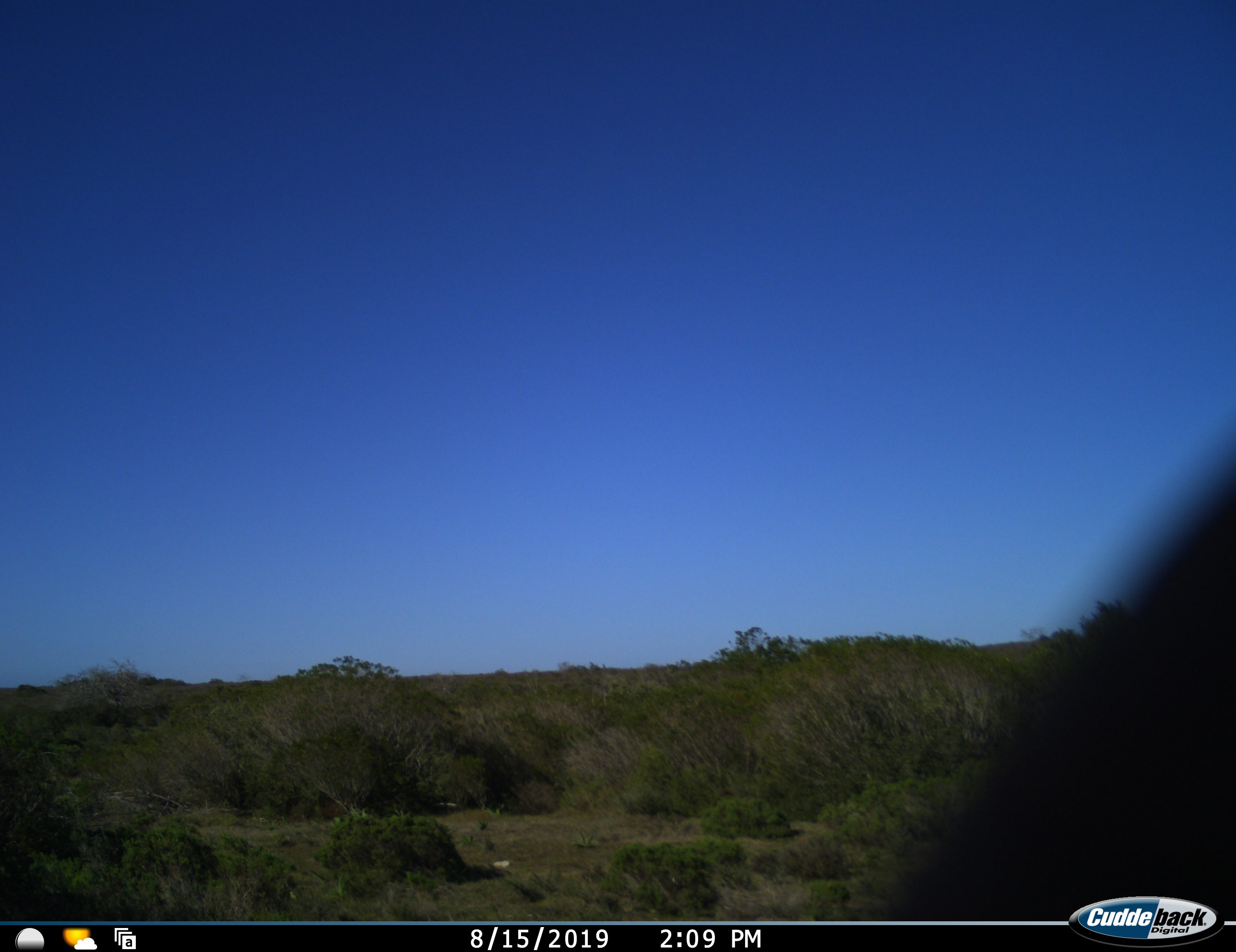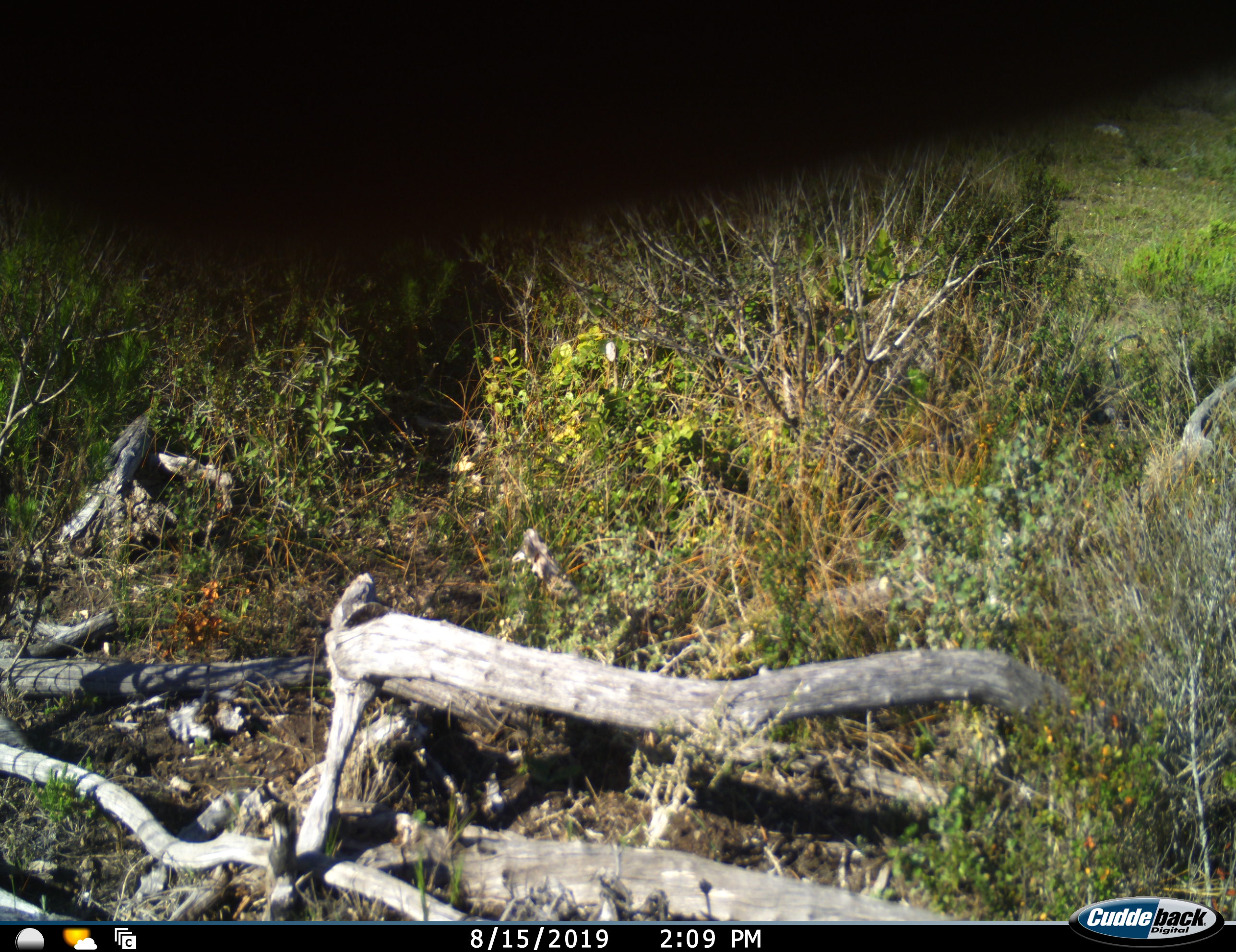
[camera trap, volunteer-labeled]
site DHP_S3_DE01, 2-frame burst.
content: unidentified animal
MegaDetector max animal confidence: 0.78